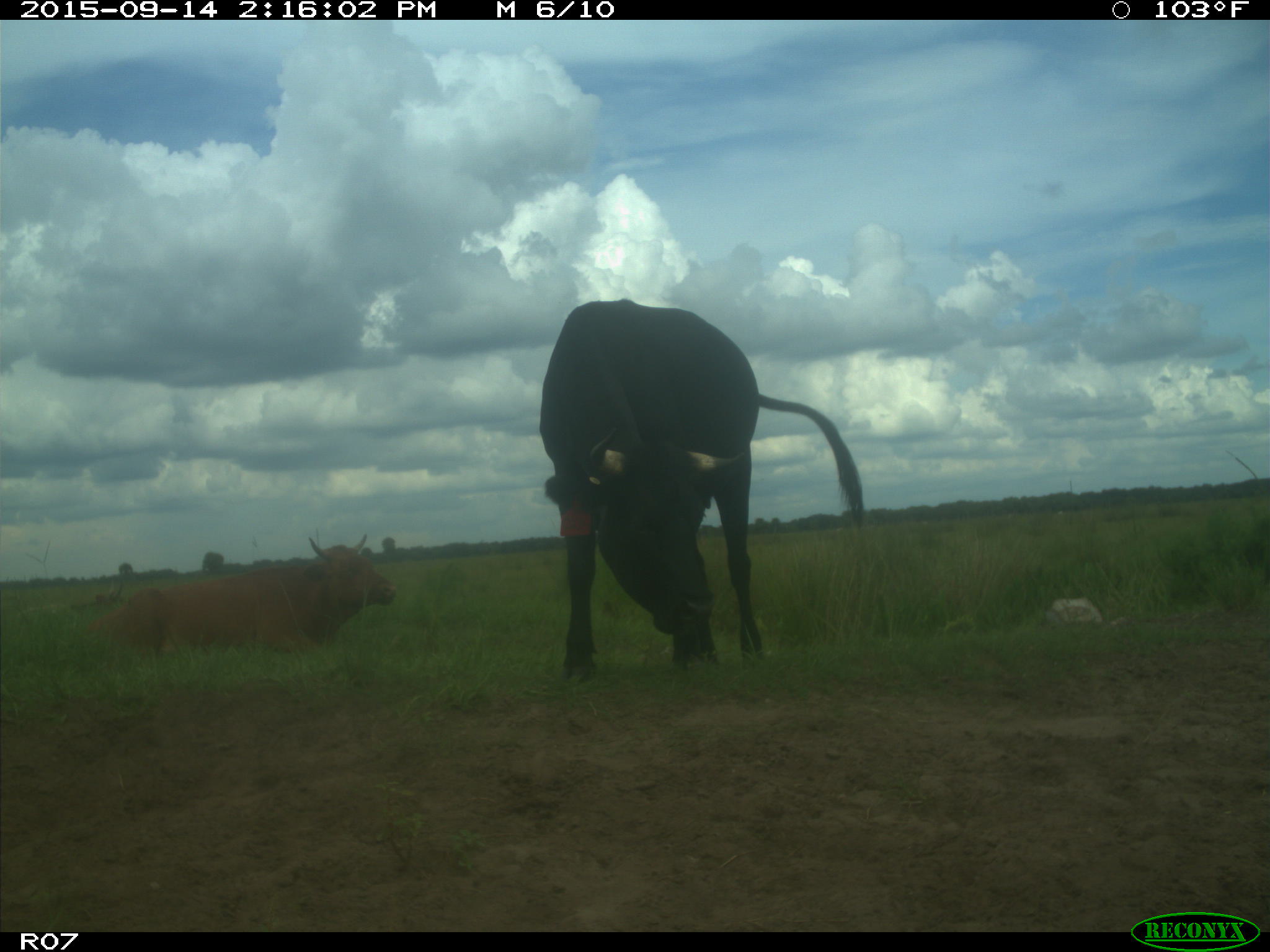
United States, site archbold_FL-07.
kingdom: Animalia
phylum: Chordata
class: Mammalia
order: Artiodactyla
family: Bovidae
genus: Bos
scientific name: Bos taurus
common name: domestic cow